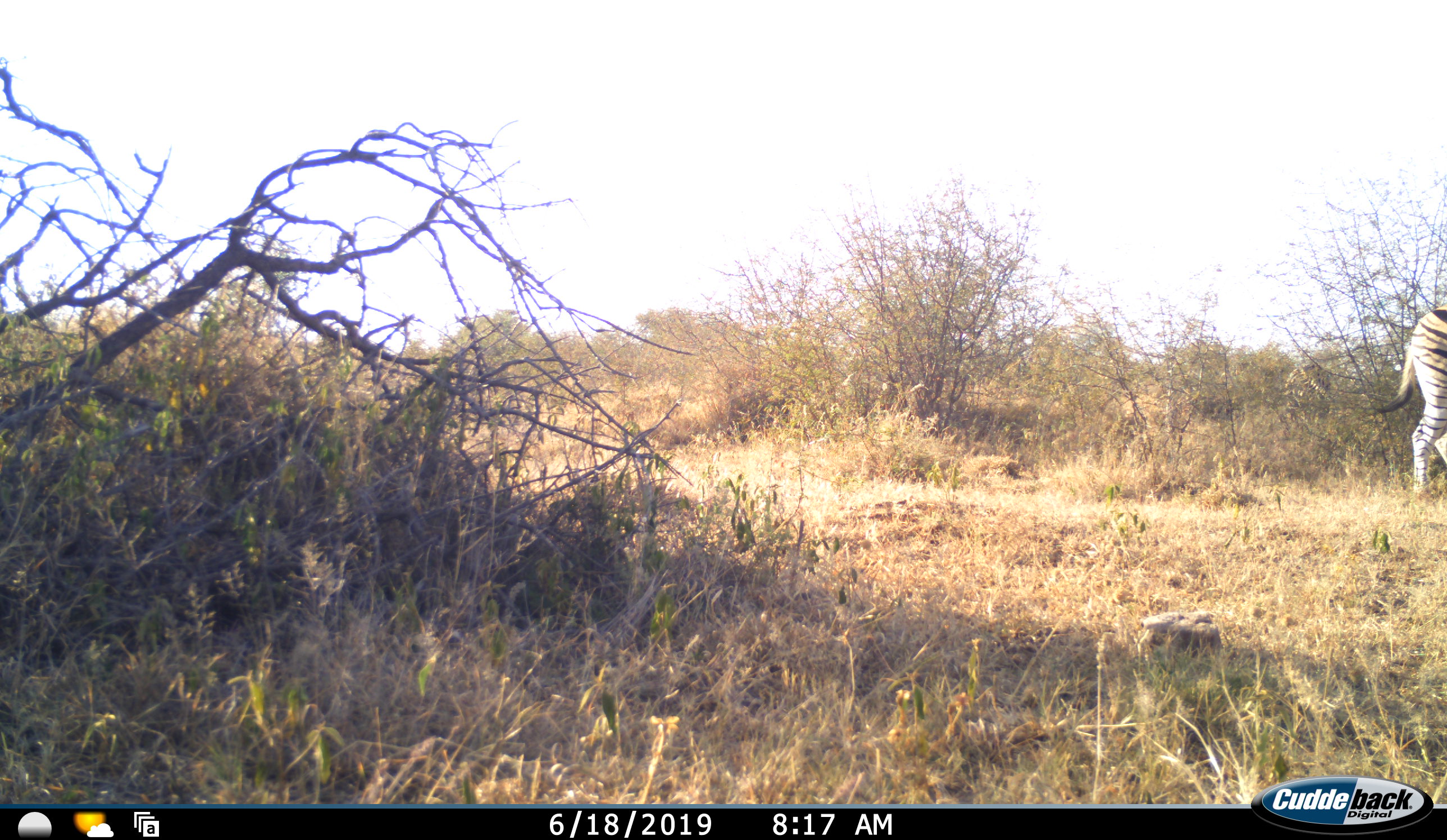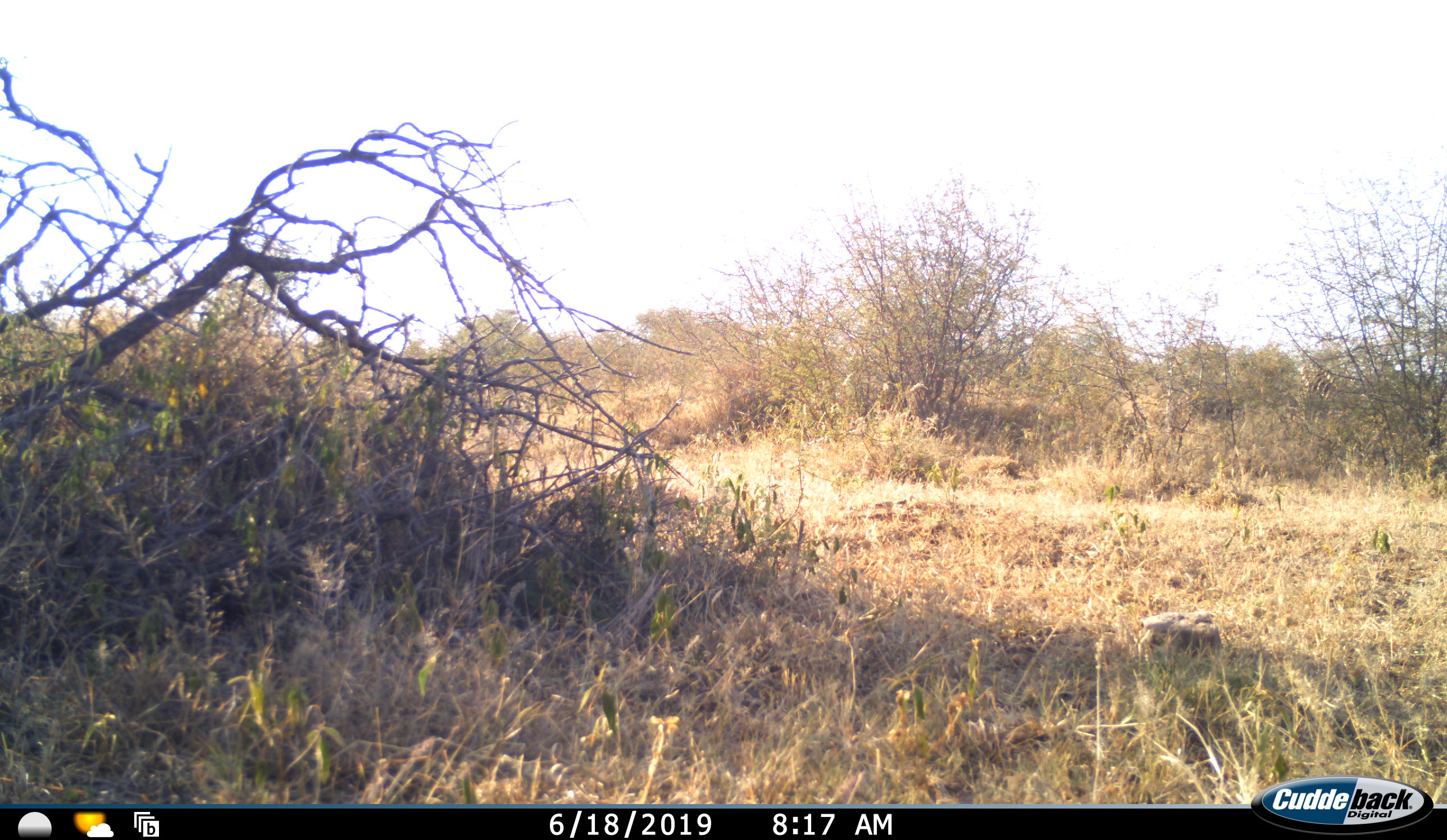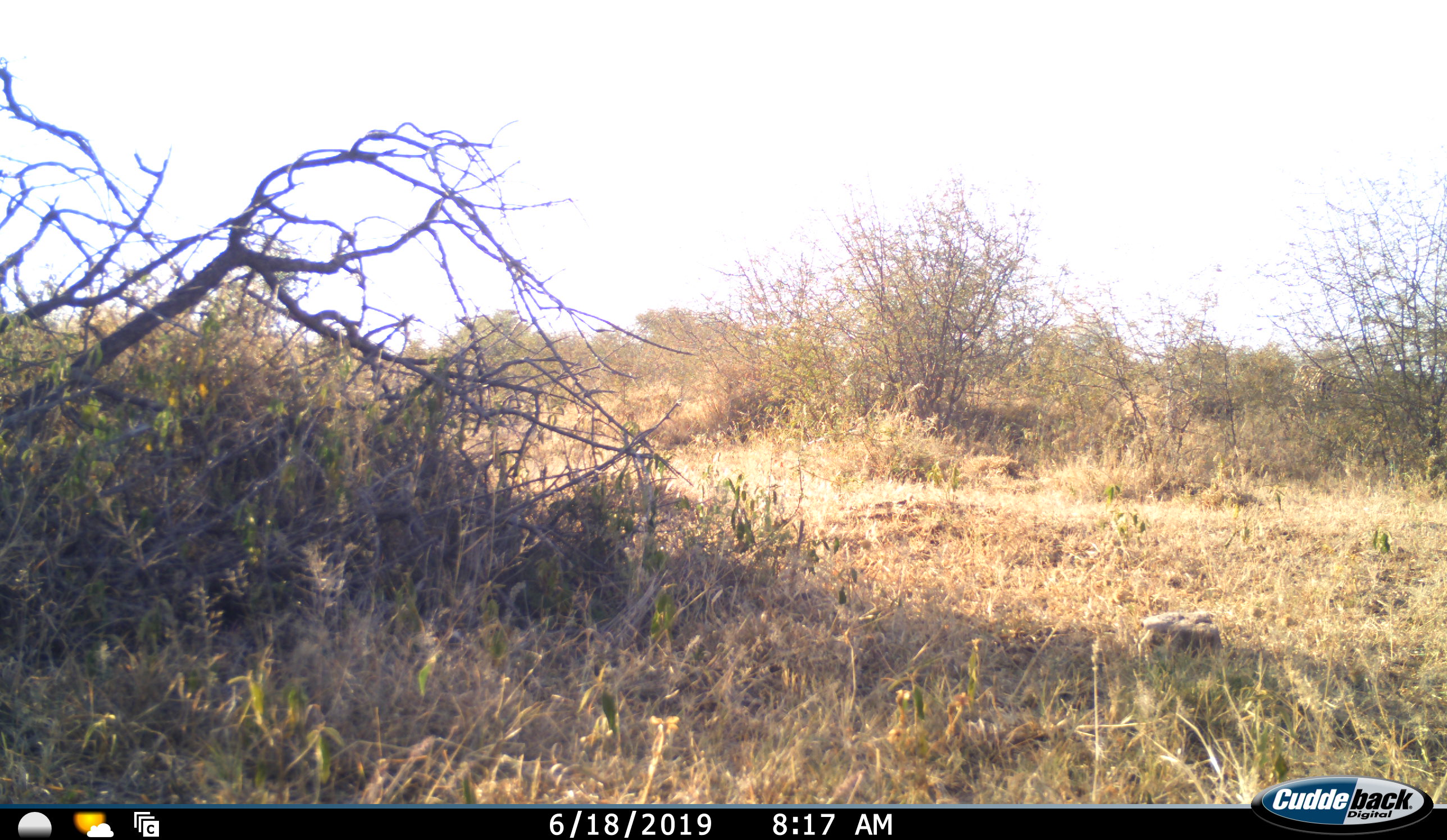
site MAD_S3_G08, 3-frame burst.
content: unidentified animal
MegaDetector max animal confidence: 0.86